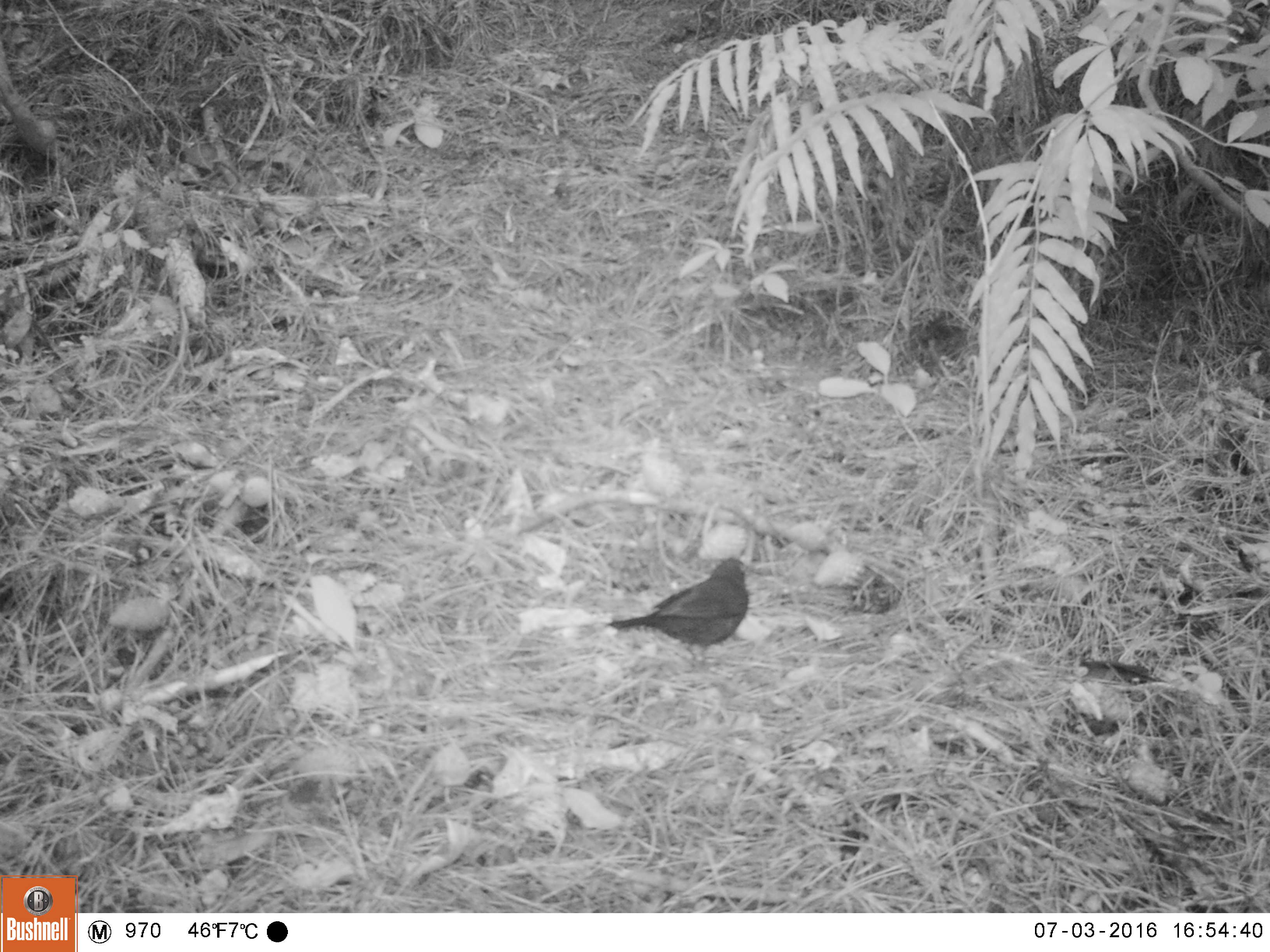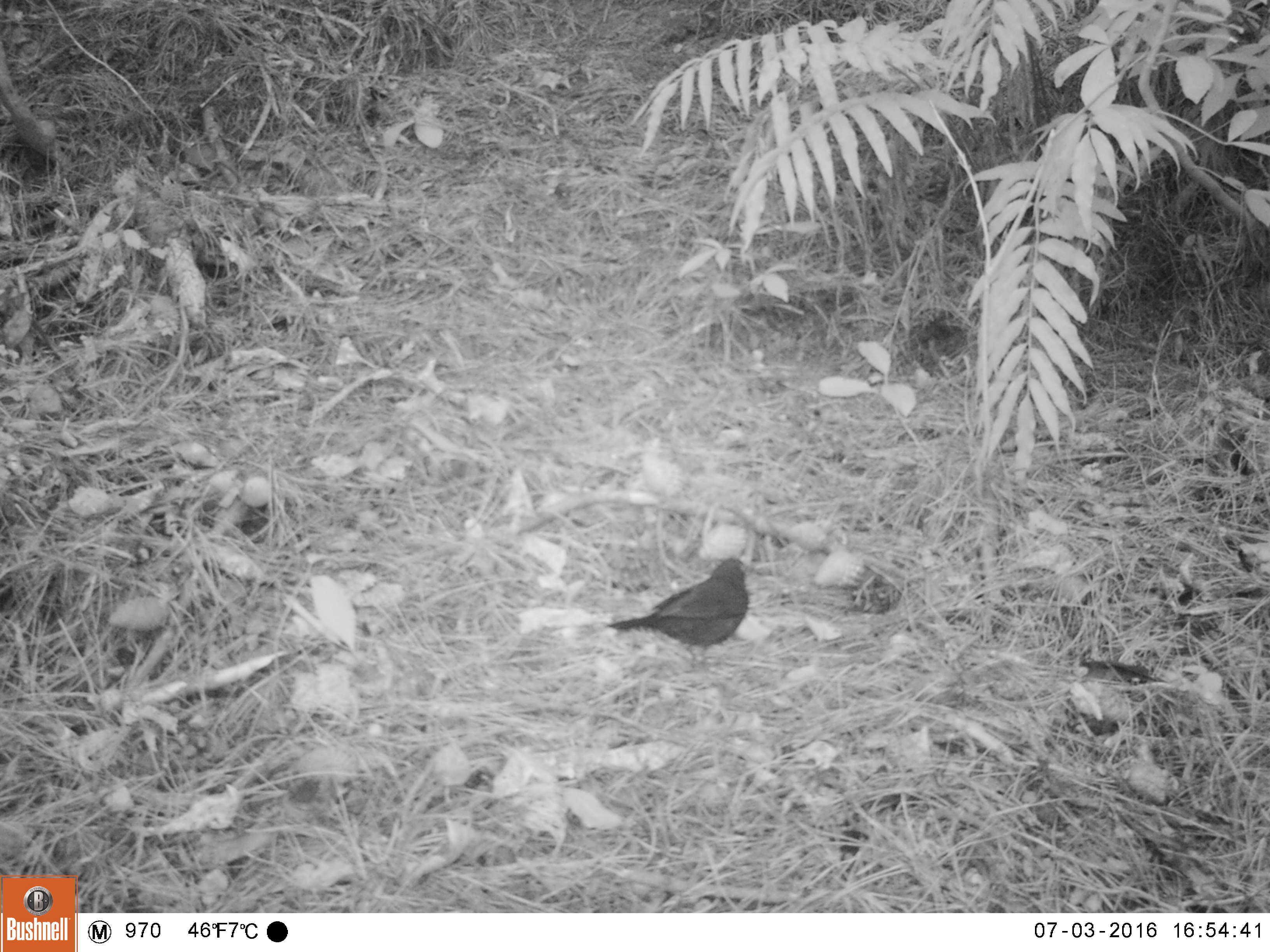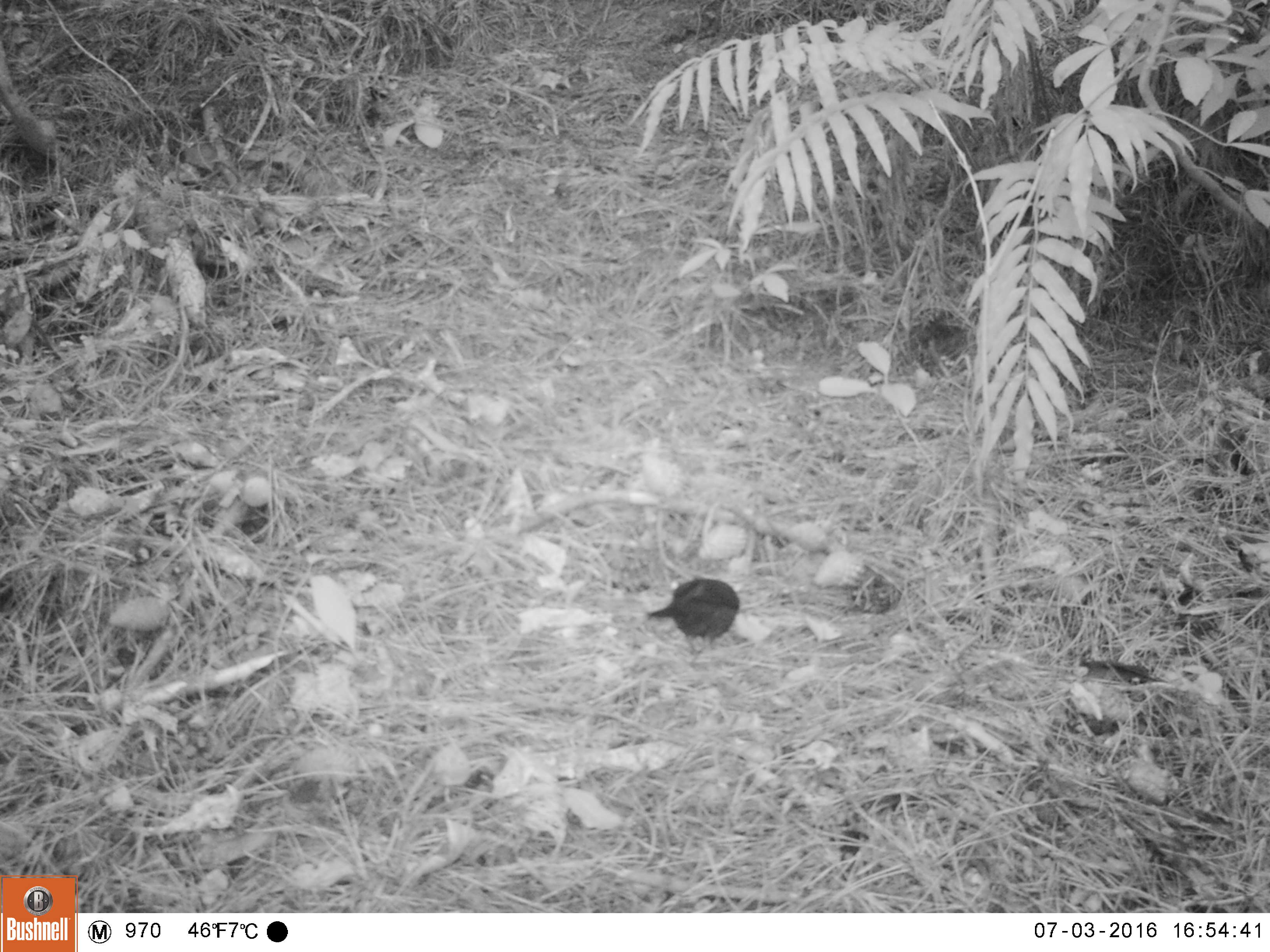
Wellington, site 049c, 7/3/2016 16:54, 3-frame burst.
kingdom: Animalia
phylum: Chordata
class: Aves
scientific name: Aves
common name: bird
Bird (Aves).